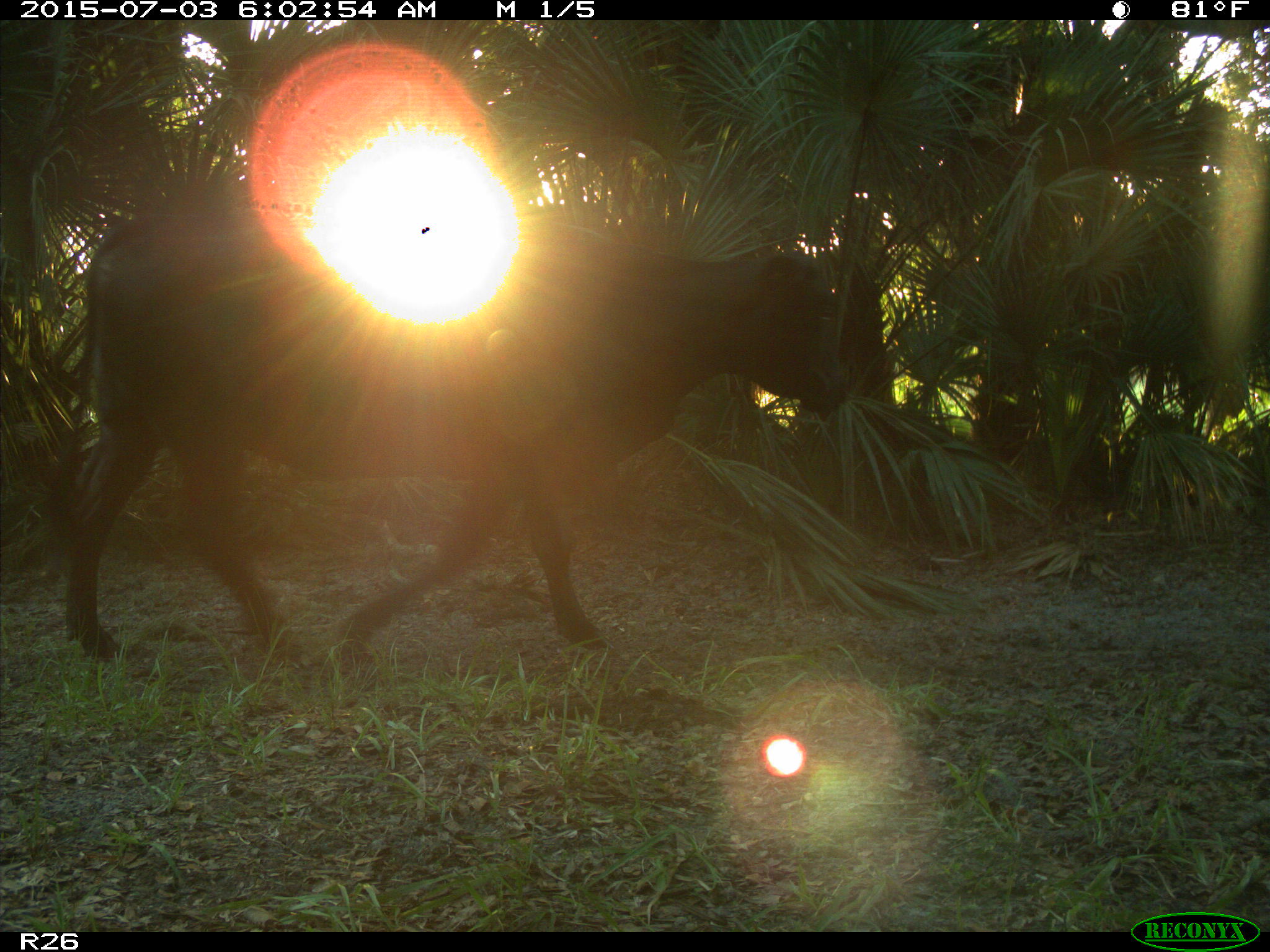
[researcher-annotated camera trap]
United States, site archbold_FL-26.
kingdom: Animalia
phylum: Chordata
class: Mammalia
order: Artiodactyla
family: Bovidae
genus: Bos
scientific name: Bos taurus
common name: domestic cow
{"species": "Bos taurus (domestic cow)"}